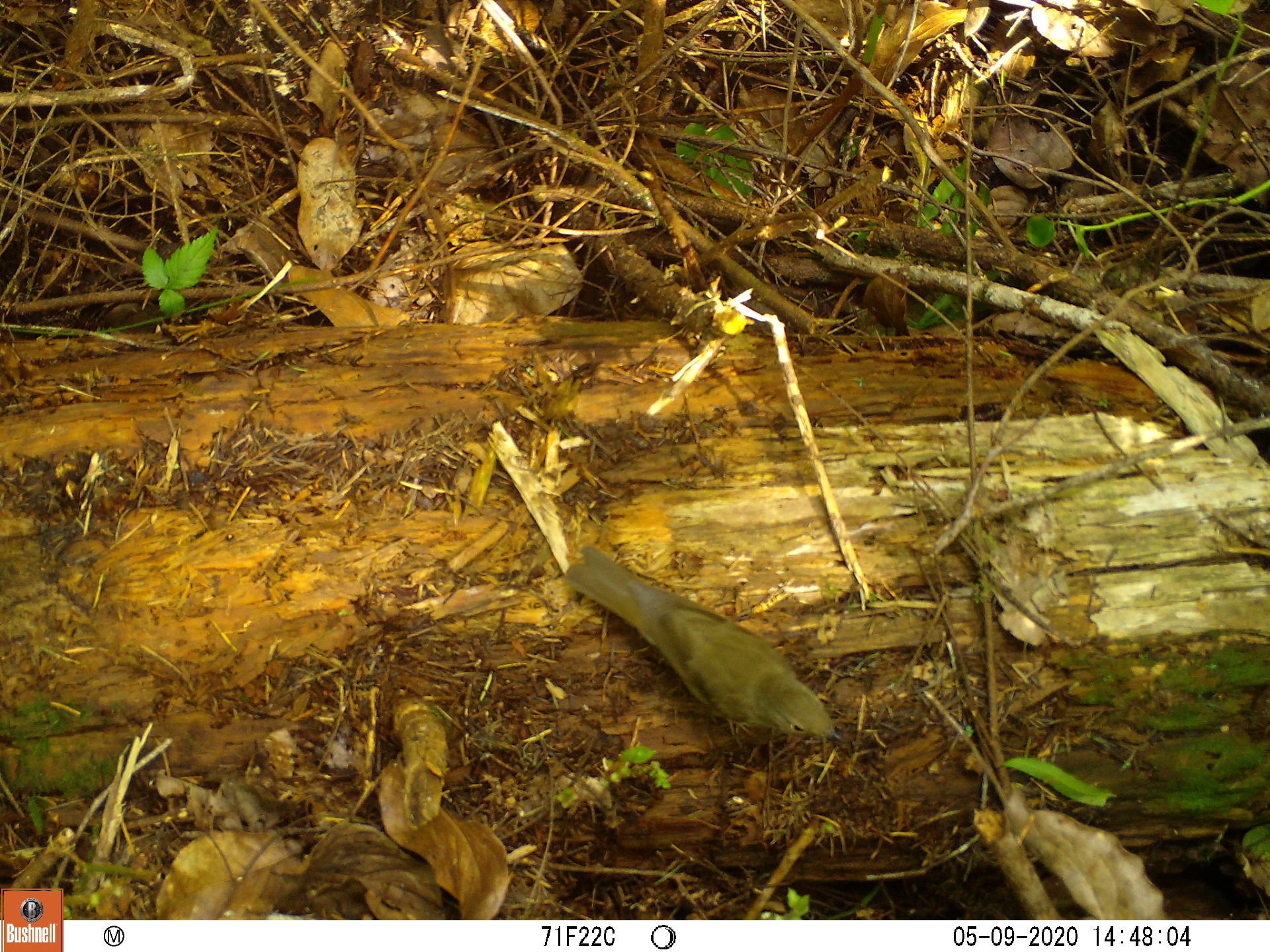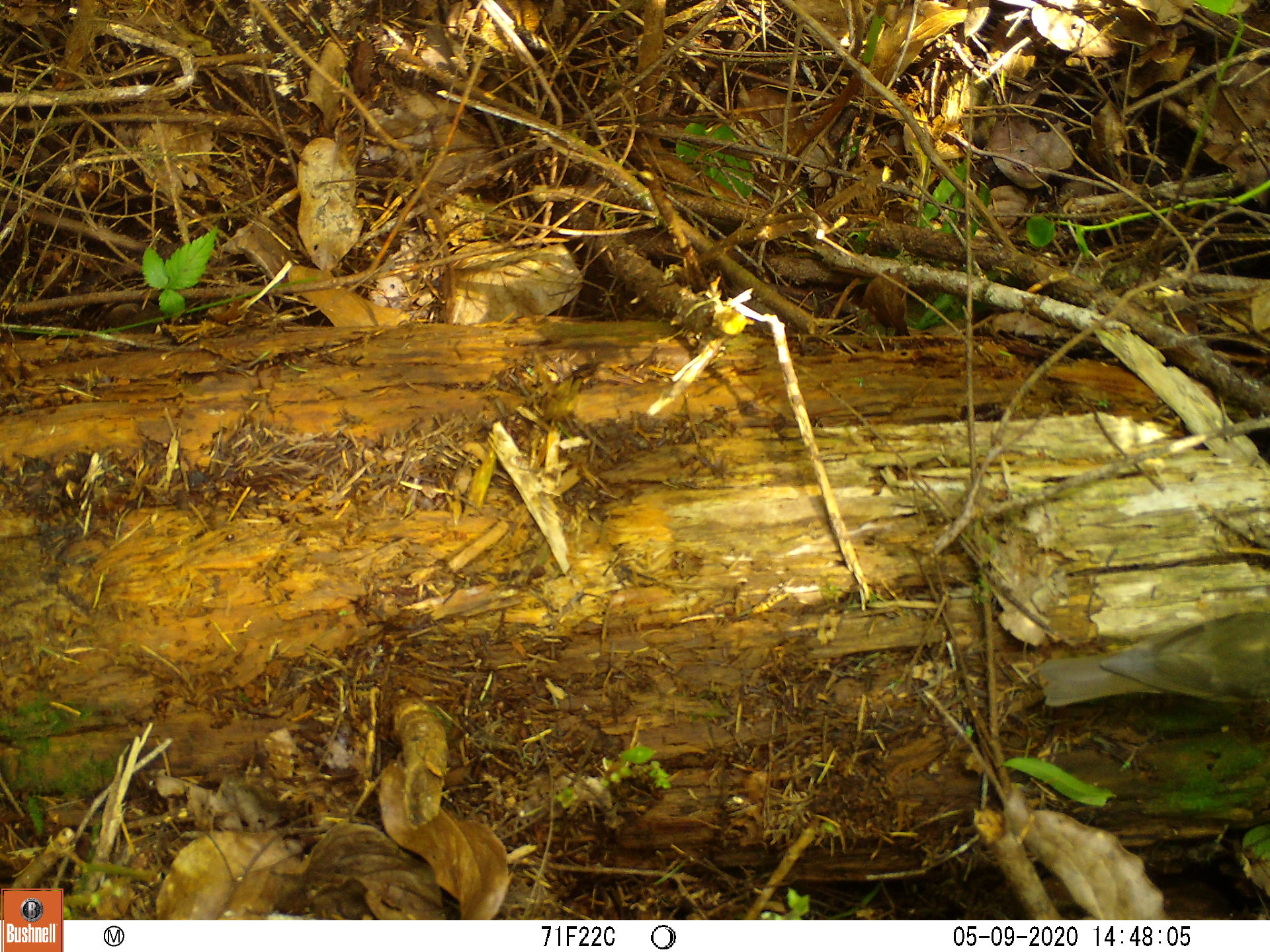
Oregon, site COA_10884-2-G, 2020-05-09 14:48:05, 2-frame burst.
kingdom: Animalia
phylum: Chordata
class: Aves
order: Passeriformes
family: Turdidae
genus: Catharus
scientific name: Catharus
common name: brown thrushes and nightingale-thrushes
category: catharus species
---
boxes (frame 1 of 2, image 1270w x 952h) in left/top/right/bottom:
catharus species: 549/540/856/772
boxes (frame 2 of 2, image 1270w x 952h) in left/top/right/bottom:
catharus species: 1031/593/1261/726